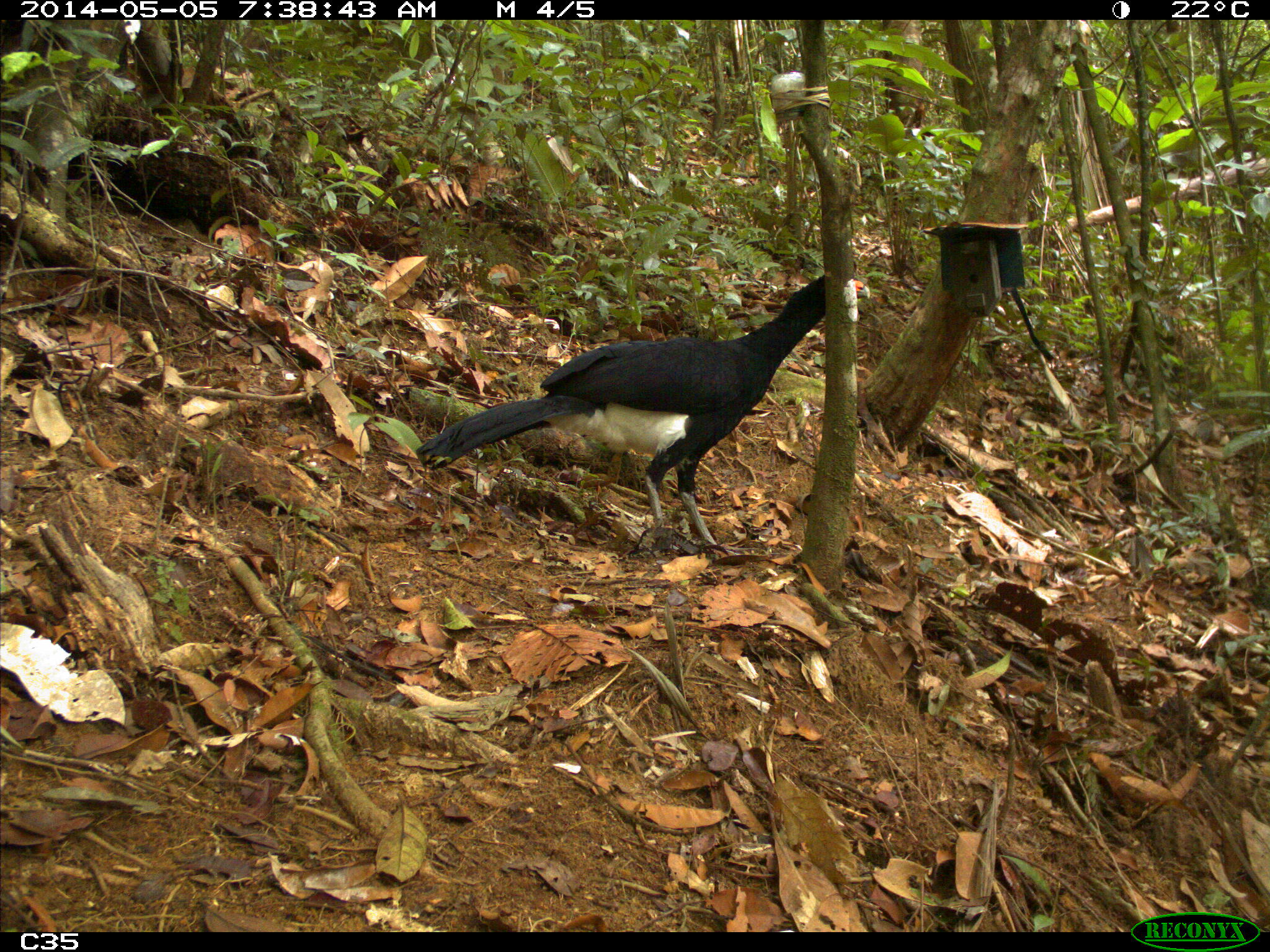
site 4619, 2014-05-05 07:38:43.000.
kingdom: Animalia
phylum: Chordata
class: Aves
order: Galliformes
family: Cracidae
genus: Crax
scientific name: Crax alector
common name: black curassow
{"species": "Crax alector (black curassow)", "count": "1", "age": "adult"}